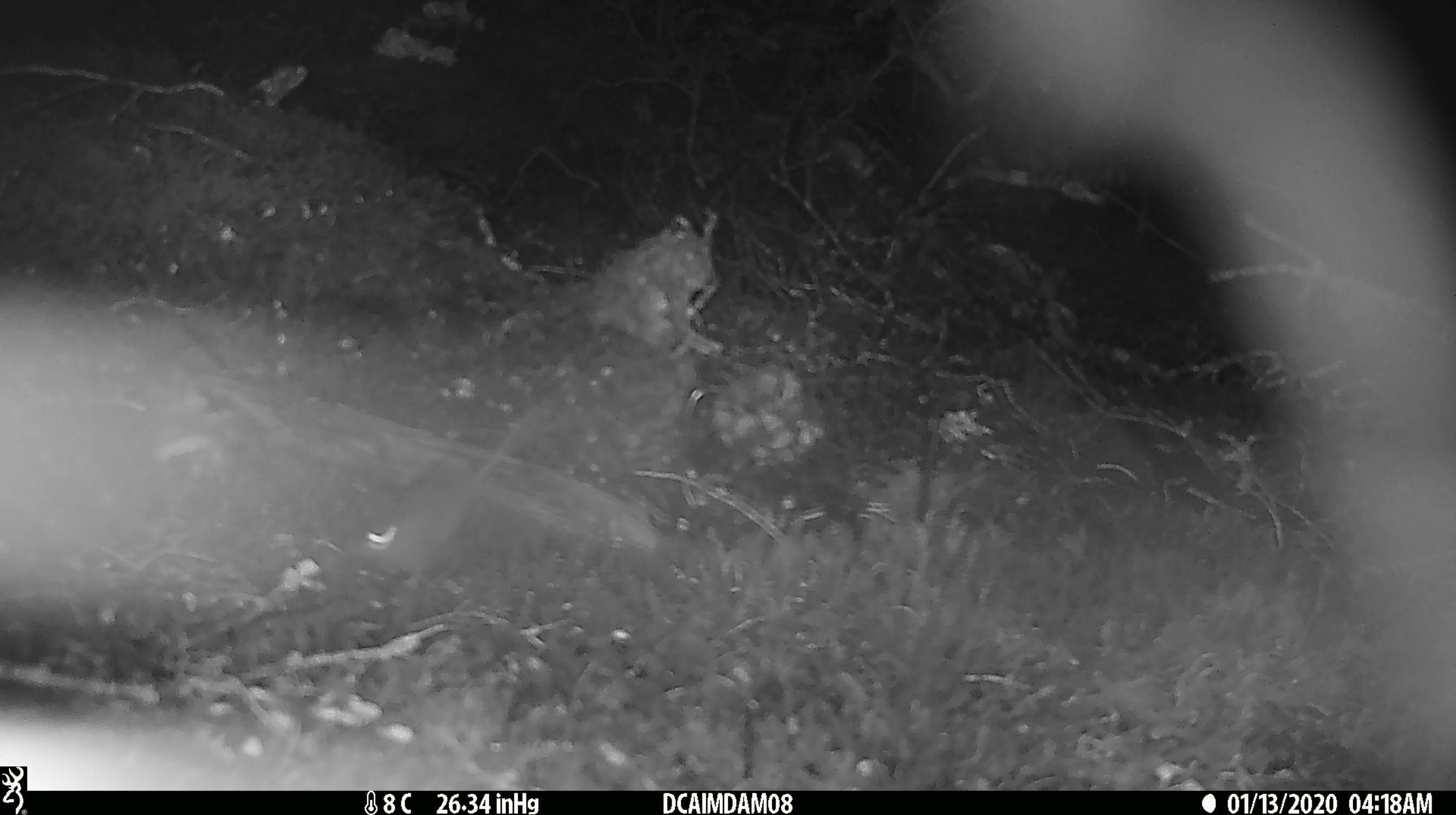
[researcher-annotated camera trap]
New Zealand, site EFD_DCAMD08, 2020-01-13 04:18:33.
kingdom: Animalia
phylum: Chordata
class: Mammalia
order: Rodentia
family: Muridae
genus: Mus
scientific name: Mus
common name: mouse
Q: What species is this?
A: Mouse (Mus).